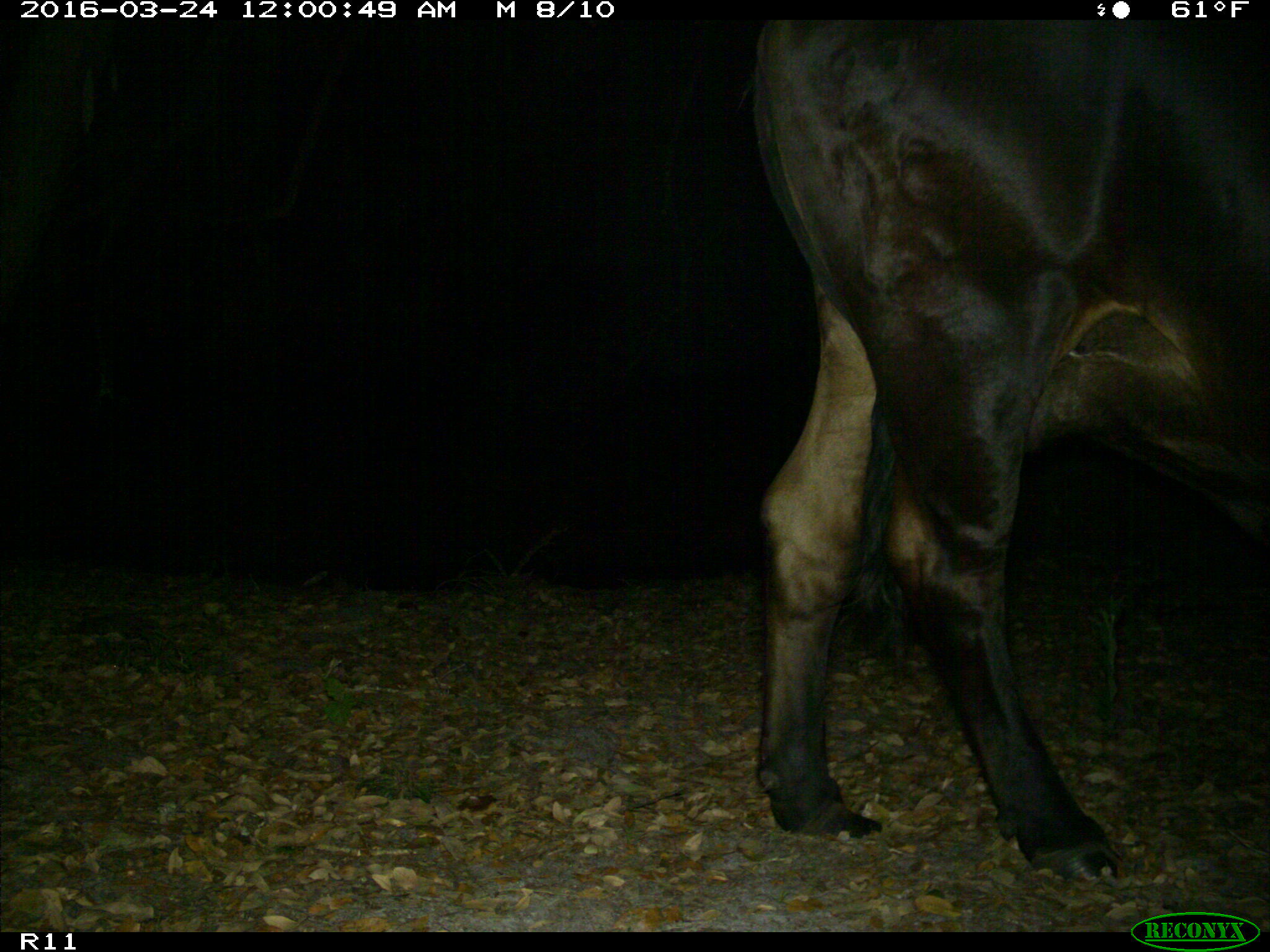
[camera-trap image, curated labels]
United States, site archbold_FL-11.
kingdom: Animalia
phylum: Chordata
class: Mammalia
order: Artiodactyla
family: Bovidae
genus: Bos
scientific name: Bos taurus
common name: domestic cow